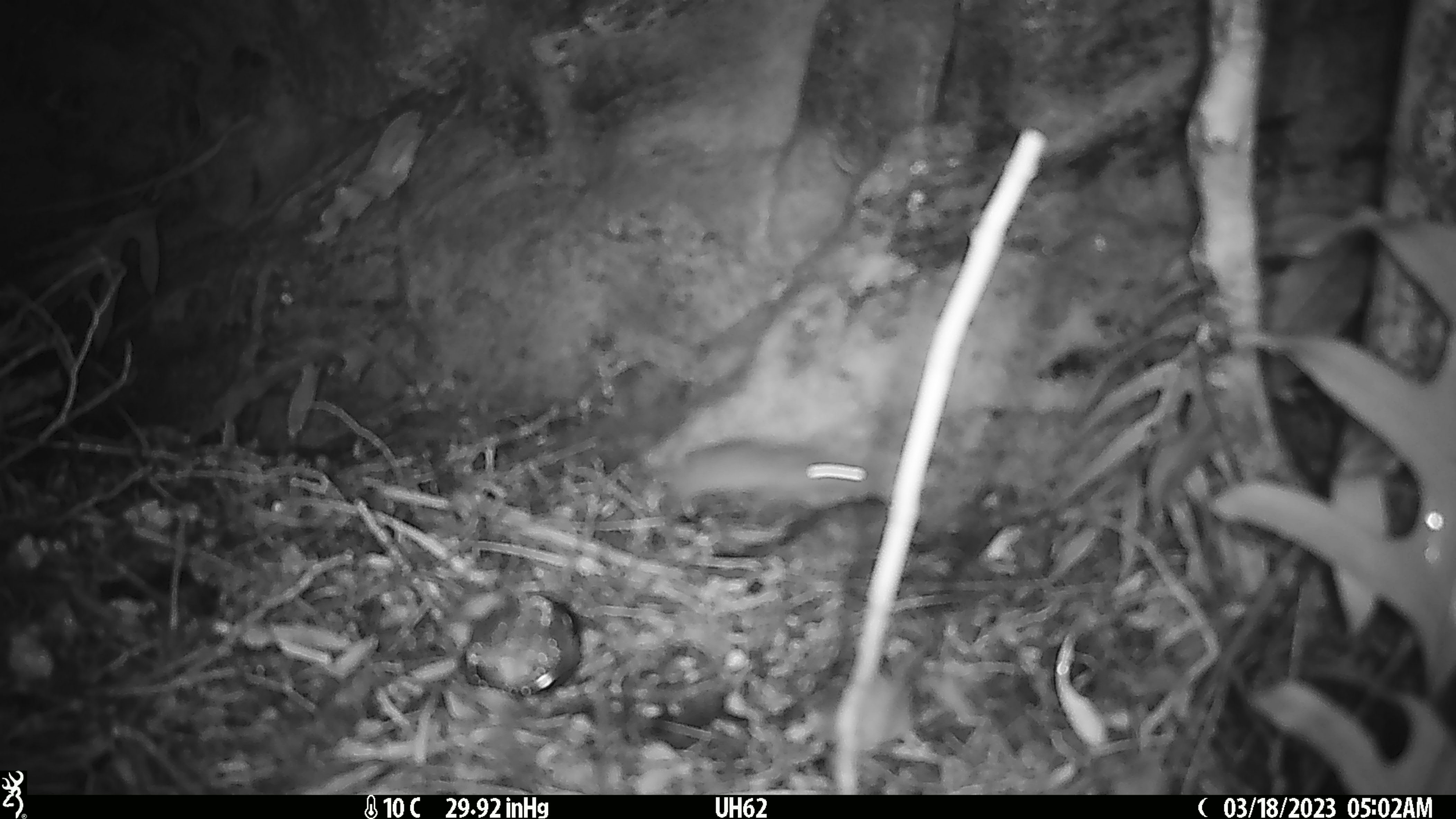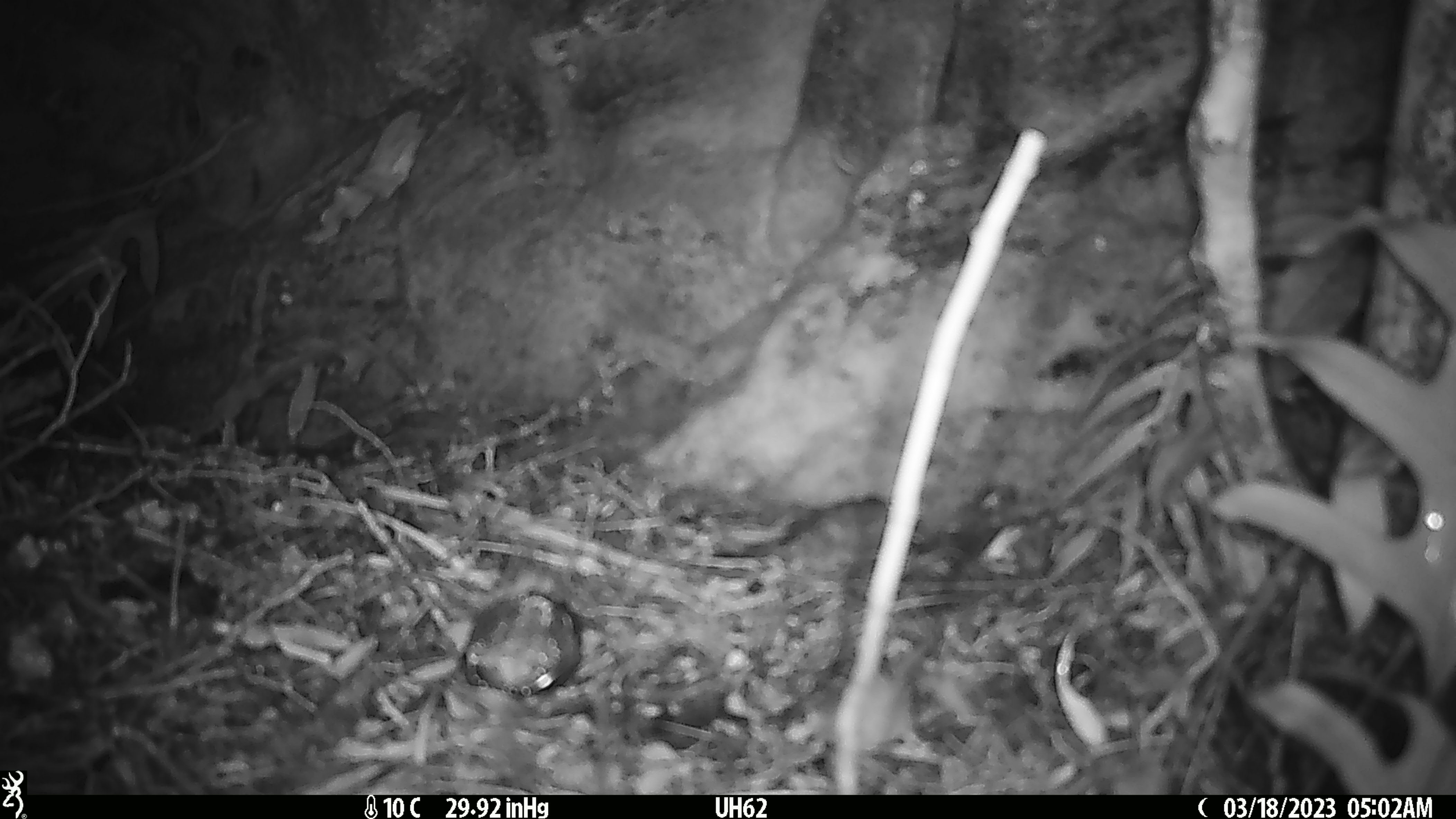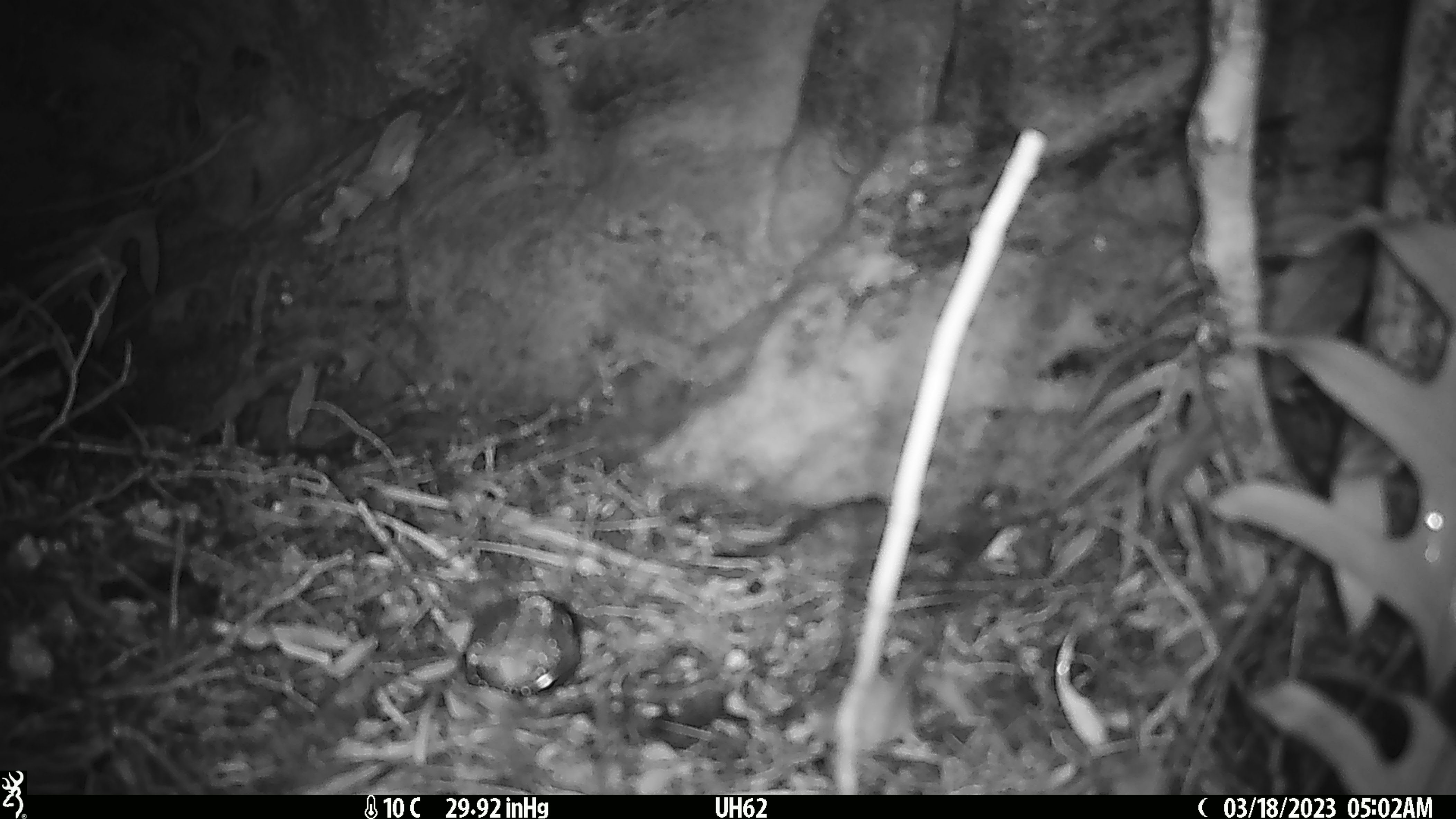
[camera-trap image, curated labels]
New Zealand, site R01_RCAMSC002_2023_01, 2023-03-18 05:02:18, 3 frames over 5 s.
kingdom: Animalia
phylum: Chordata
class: Mammalia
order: Rodentia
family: Muridae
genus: Mus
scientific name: Mus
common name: mouse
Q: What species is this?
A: Mouse (Mus).